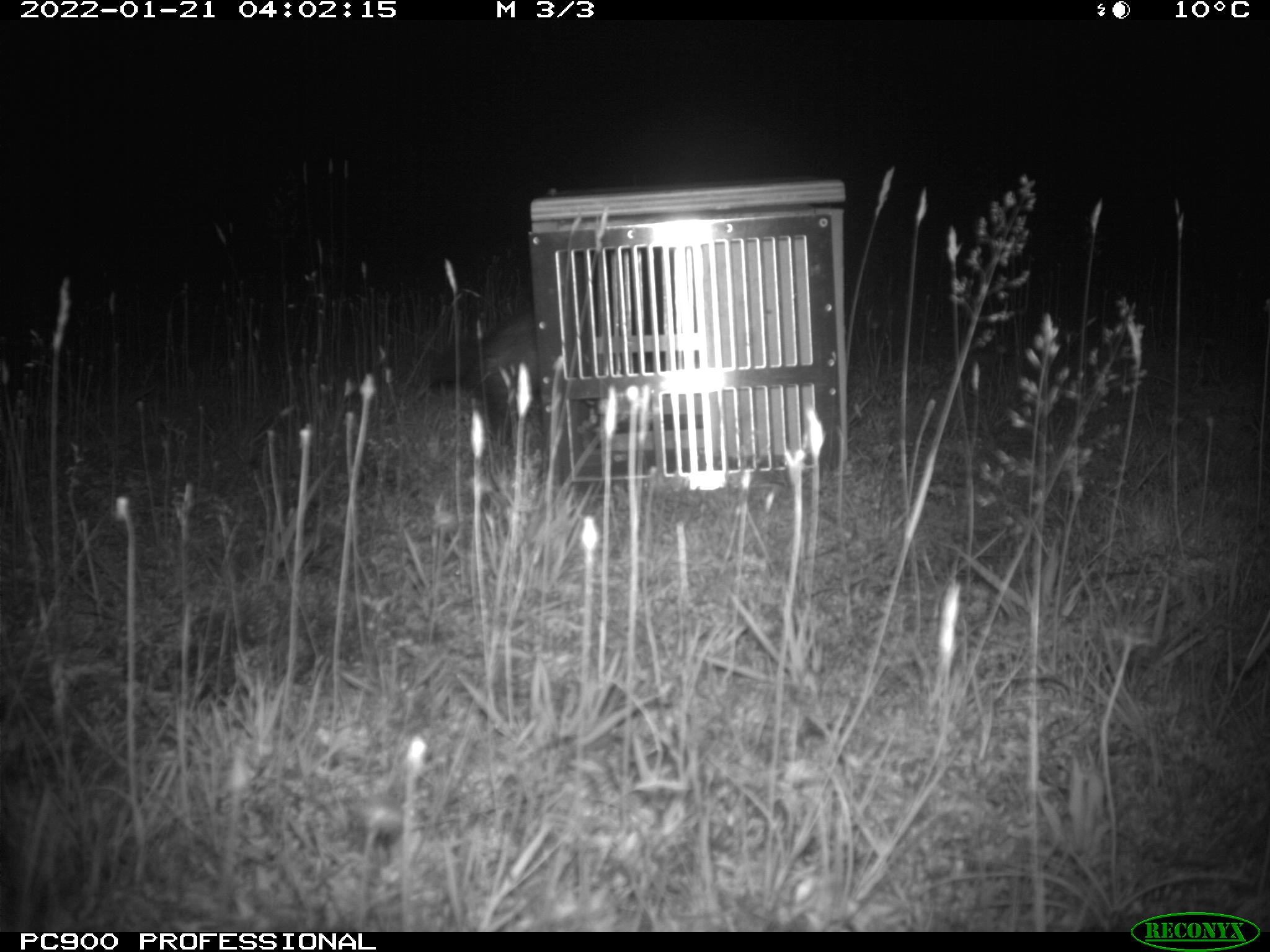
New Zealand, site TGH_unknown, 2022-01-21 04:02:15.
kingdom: Animalia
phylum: Chordata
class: Mammalia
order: Carnivora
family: Mustelidae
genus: Mustela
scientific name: Mustela furo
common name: ferret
Ferret (Mustela furo).